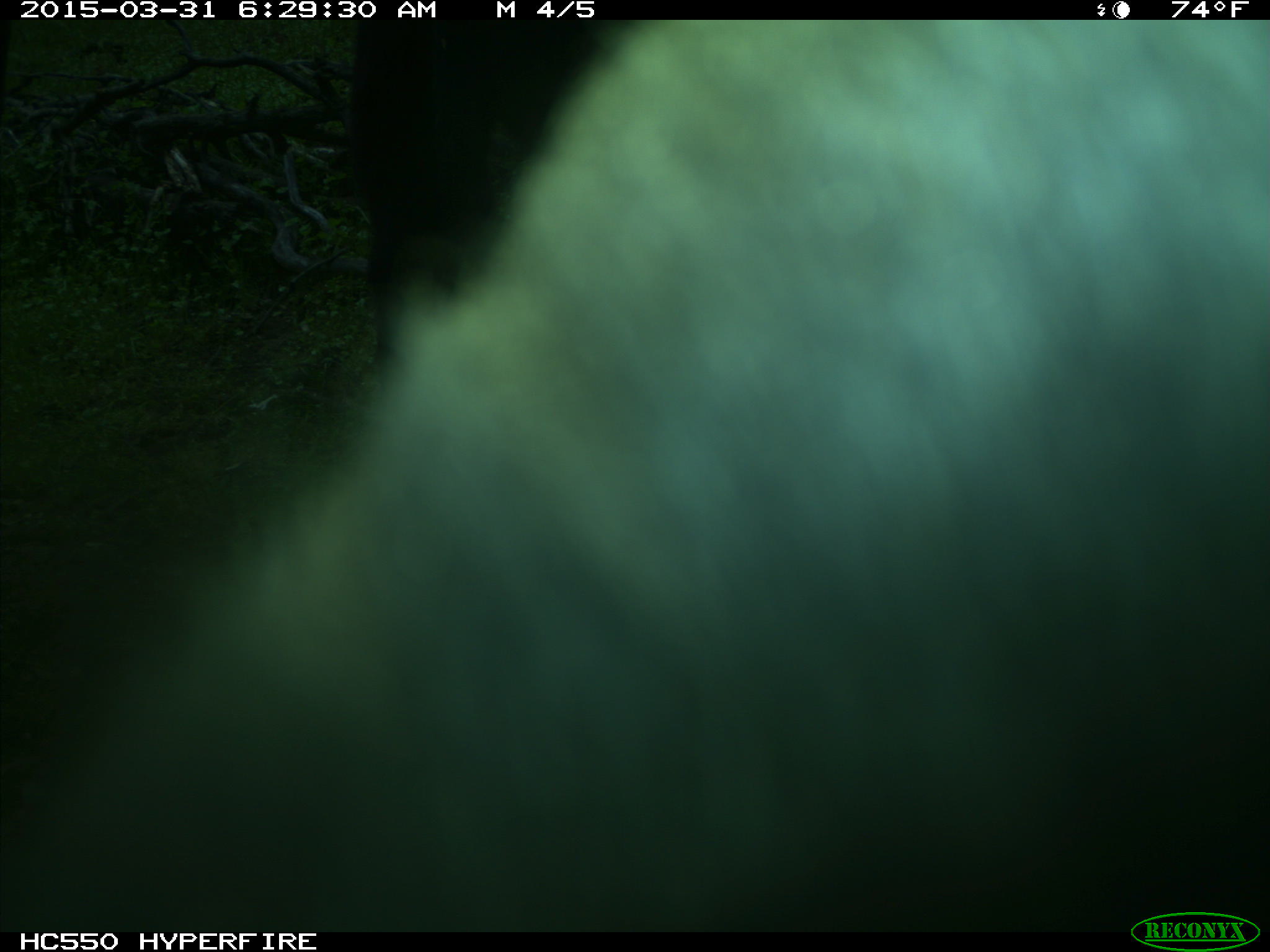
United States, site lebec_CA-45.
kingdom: Animalia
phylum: Chordata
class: Mammalia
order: Artiodactyla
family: Bovidae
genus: Bos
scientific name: Bos taurus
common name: domestic cow